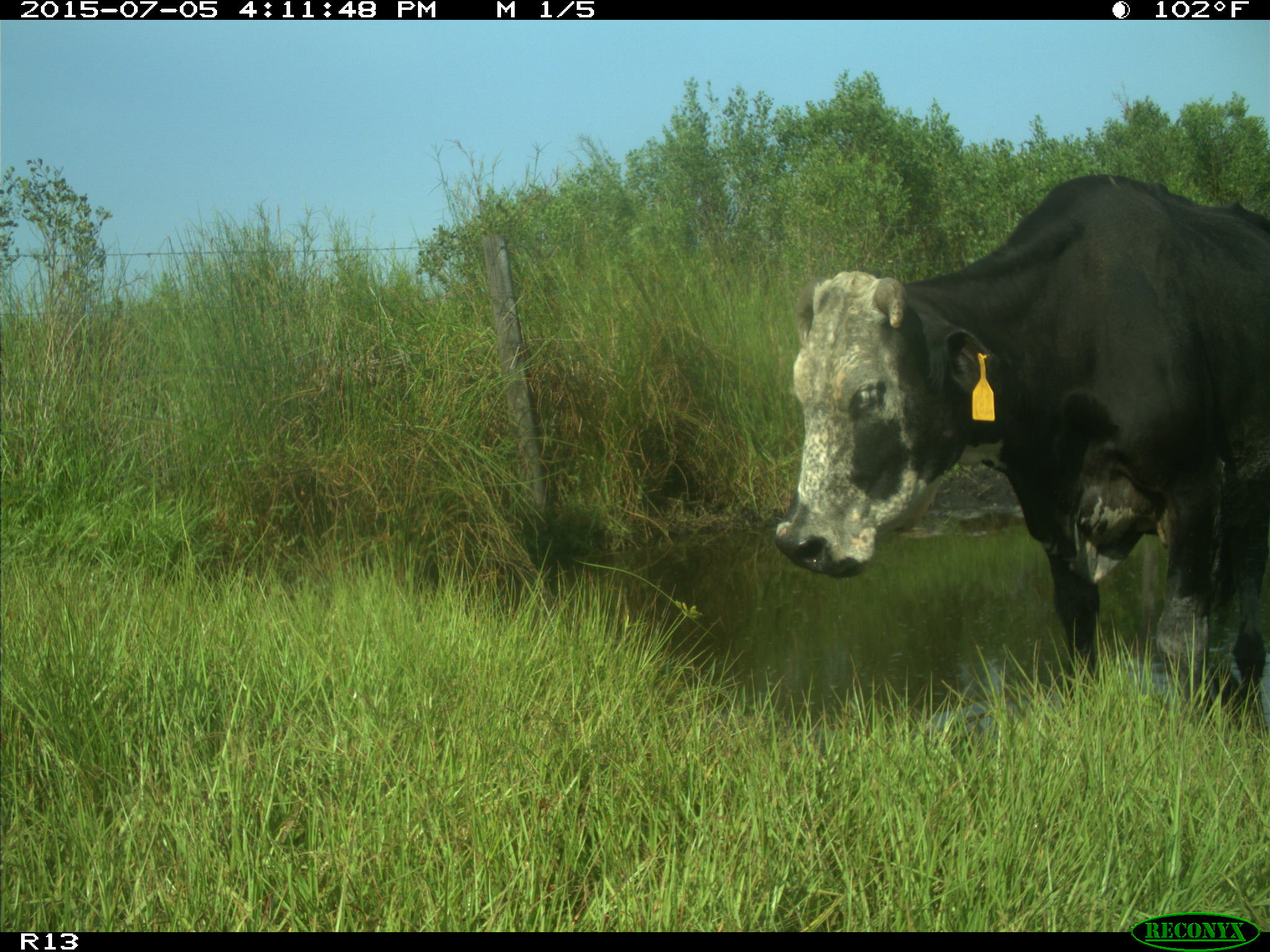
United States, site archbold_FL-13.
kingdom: Animalia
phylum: Chordata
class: Mammalia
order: Artiodactyla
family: Bovidae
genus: Bos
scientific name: Bos taurus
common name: domestic cow